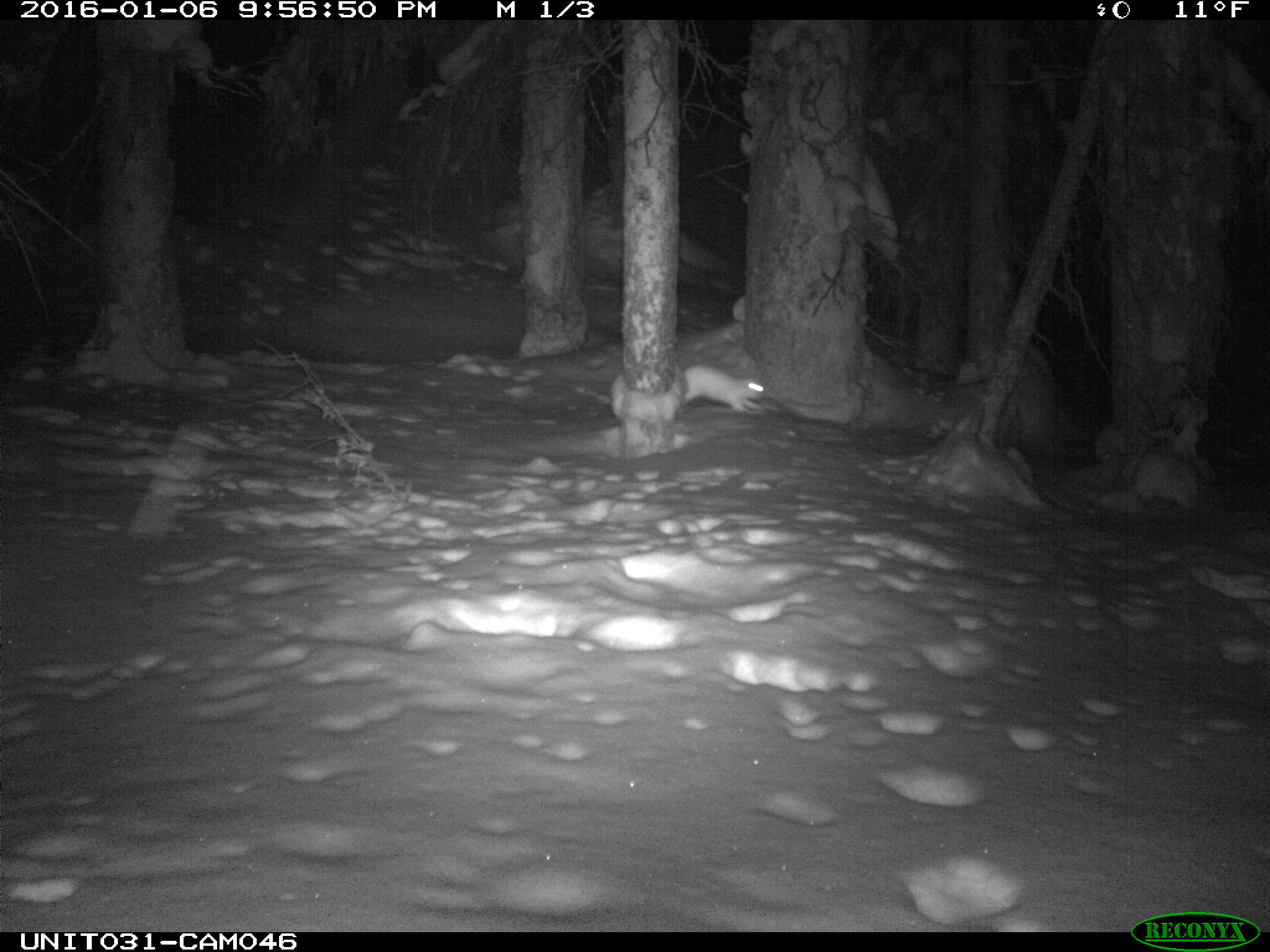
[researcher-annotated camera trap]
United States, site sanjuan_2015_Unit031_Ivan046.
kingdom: Animalia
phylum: Chordata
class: Mammalia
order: Lagomorpha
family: Leporidae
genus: Lepus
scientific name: Lepus americanus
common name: snowshoe hare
Lepus americanus (snowshoe hare).